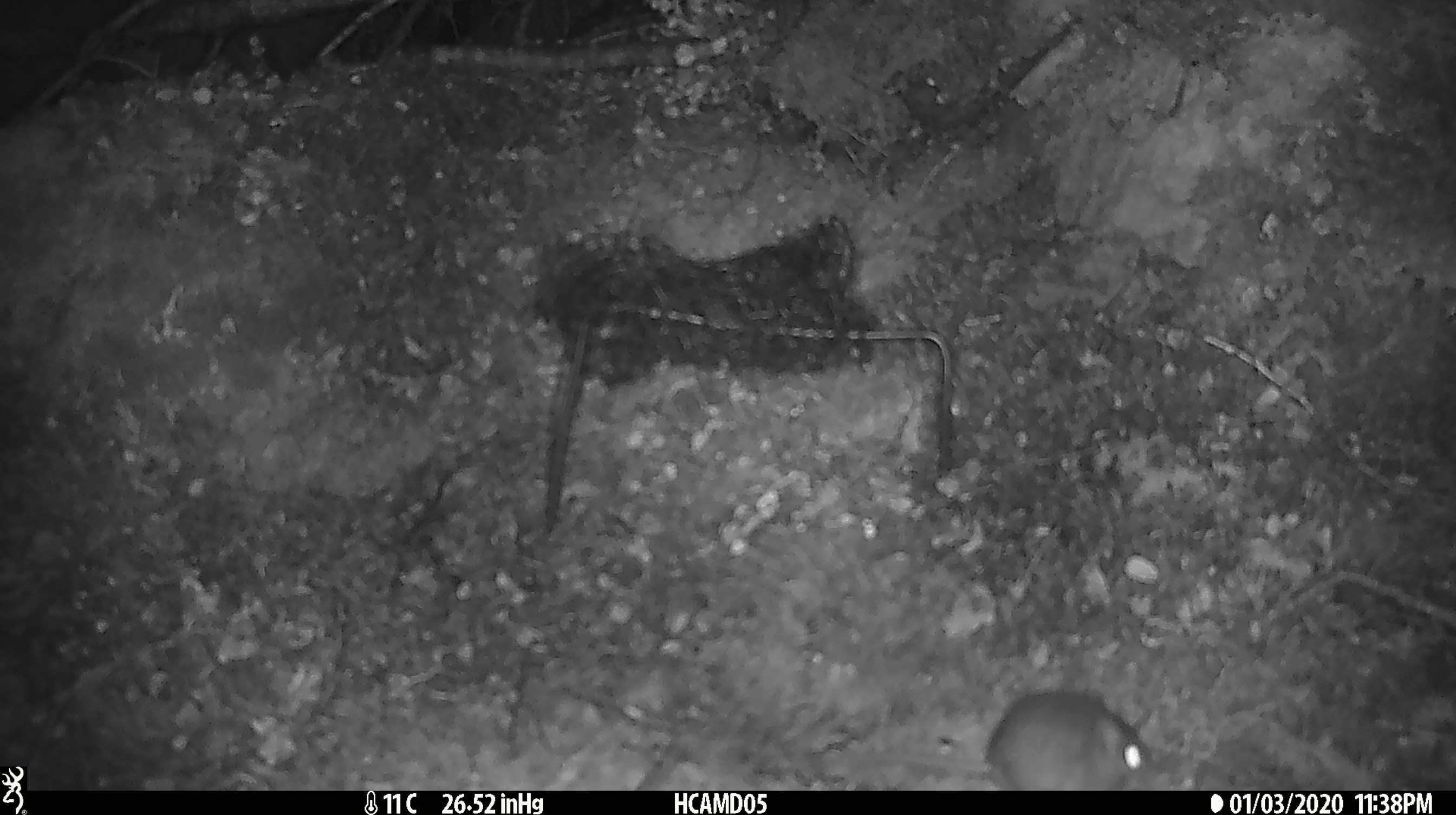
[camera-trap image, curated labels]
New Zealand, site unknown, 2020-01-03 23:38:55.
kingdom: Animalia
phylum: Chordata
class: Mammalia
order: Rodentia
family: Muridae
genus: Mus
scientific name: Mus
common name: mouse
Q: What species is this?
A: Mouse (Mus).